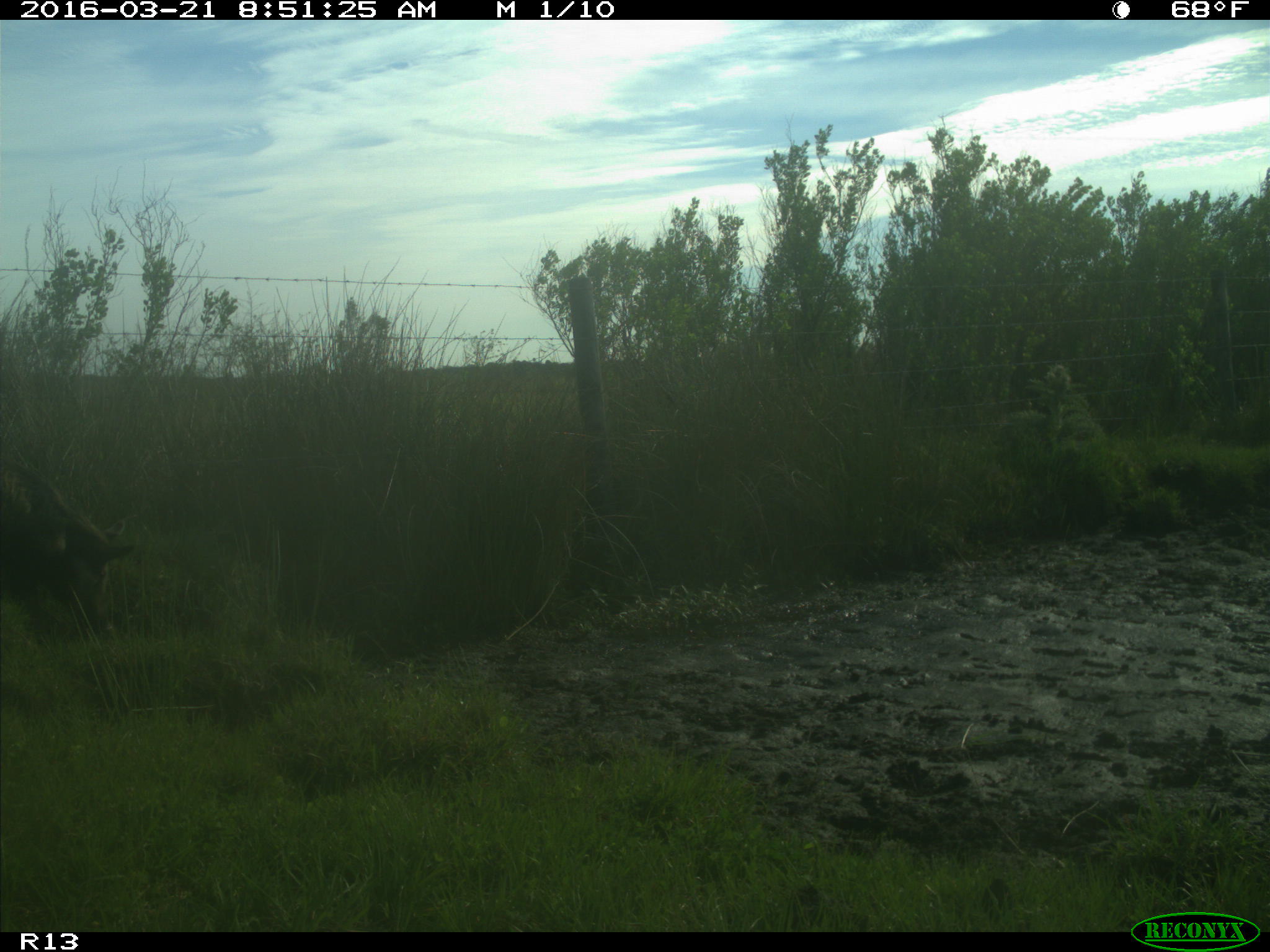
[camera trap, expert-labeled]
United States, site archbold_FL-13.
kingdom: Animalia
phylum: Chordata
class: Mammalia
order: Artiodactyla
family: Suidae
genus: Sus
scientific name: Sus scrofa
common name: wild boar